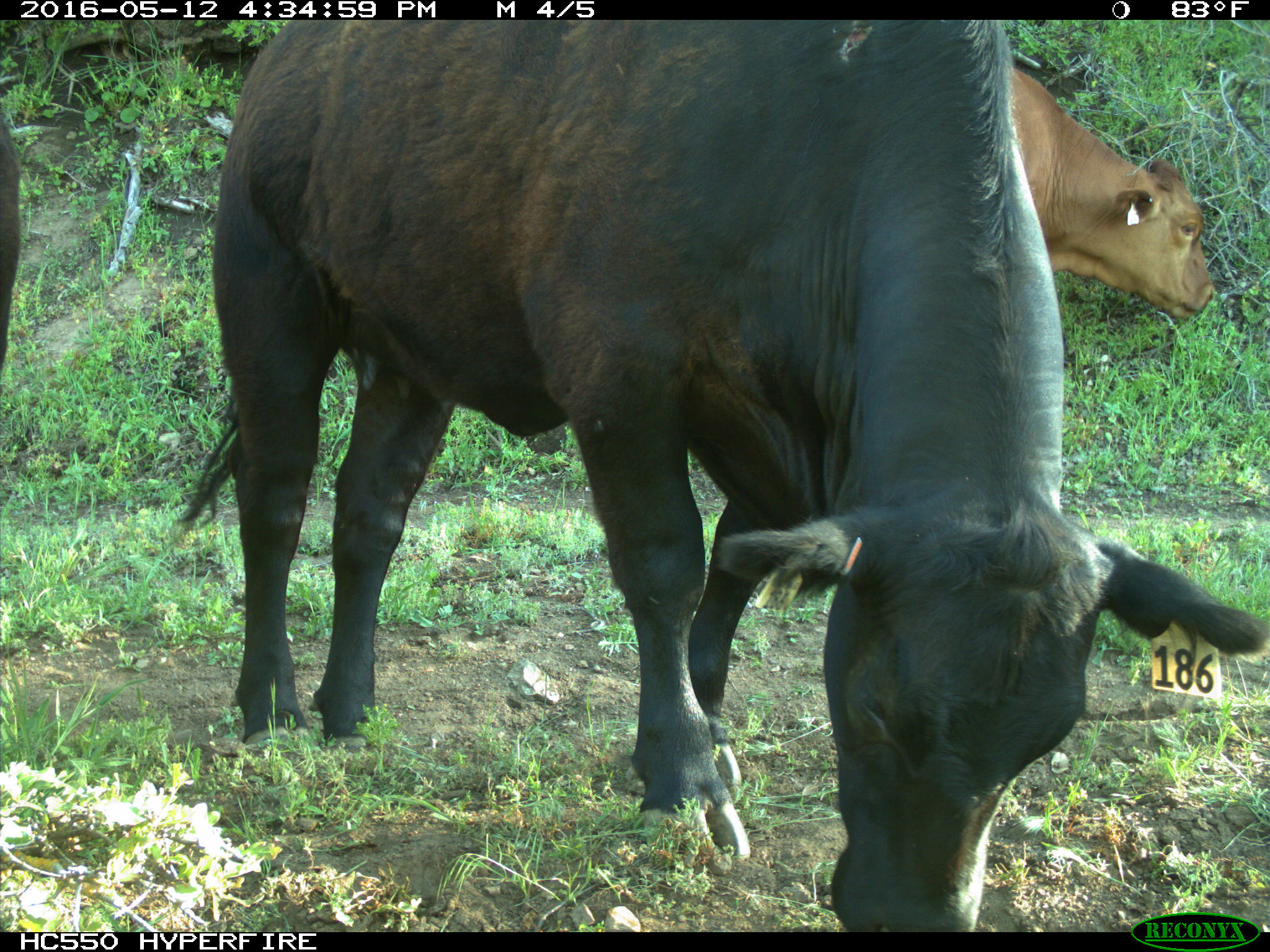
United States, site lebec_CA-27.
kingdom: Animalia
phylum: Chordata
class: Mammalia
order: Artiodactyla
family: Bovidae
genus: Bos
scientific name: Bos taurus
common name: domestic cow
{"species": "Bos taurus (domestic cow)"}